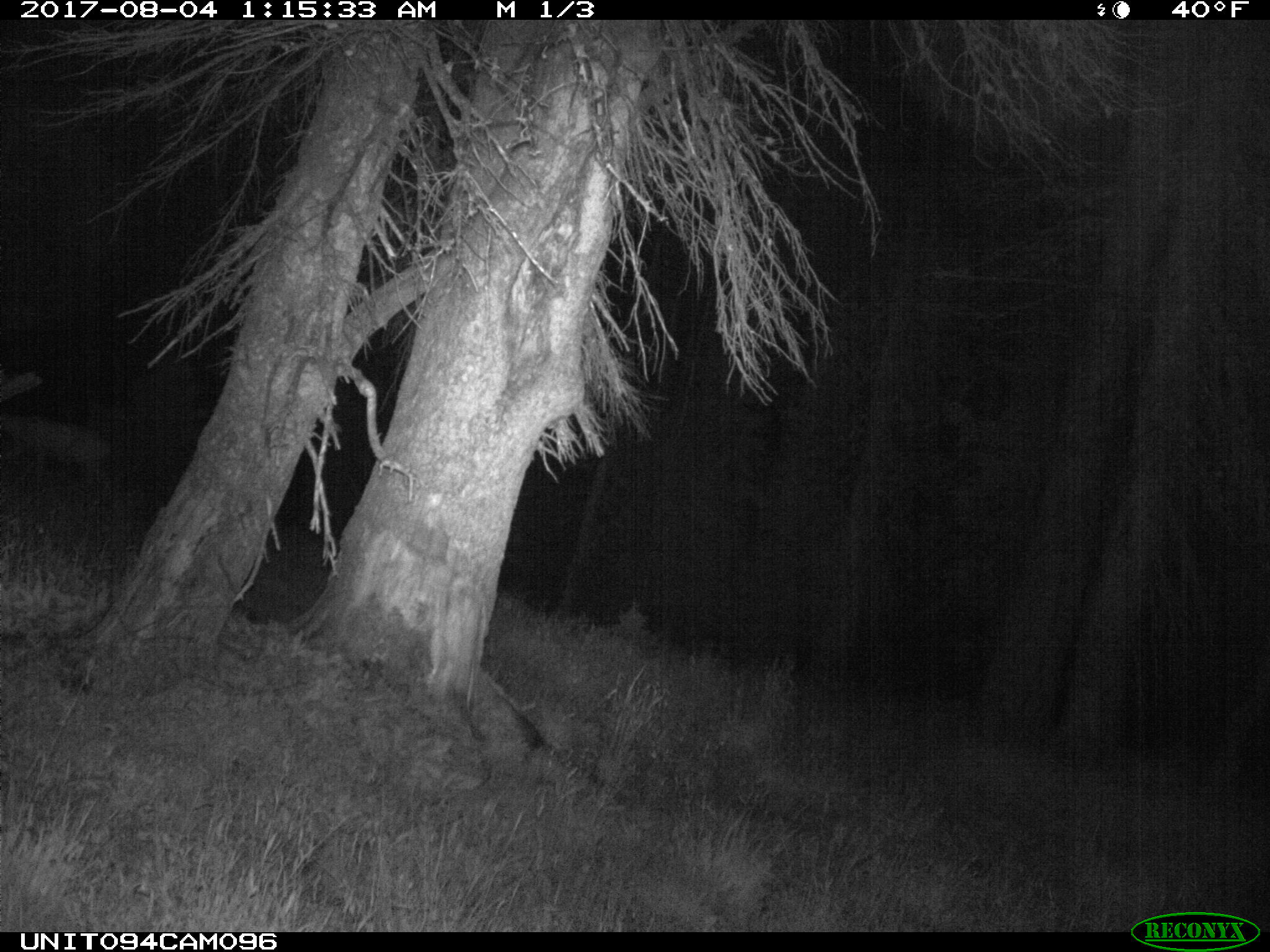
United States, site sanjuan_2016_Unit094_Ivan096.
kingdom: Animalia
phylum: Chordata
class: Mammalia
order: Artiodactyla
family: Cervidae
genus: Odocoileus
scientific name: Odocoileus hemionus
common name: mule deer